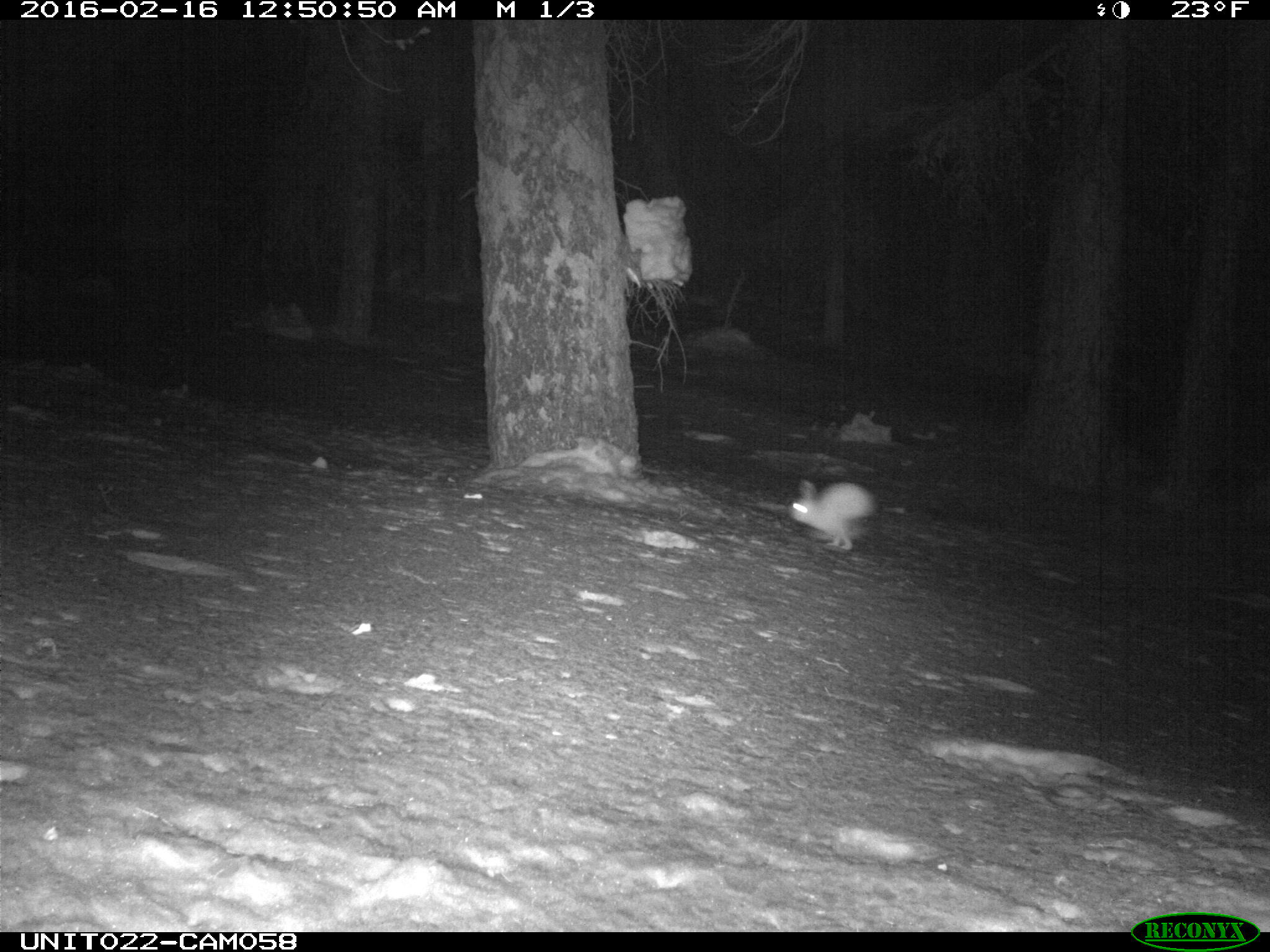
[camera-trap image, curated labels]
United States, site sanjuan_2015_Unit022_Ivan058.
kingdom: Animalia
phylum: Chordata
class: Mammalia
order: Lagomorpha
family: Leporidae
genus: Lepus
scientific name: Lepus americanus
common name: snowshoe hare